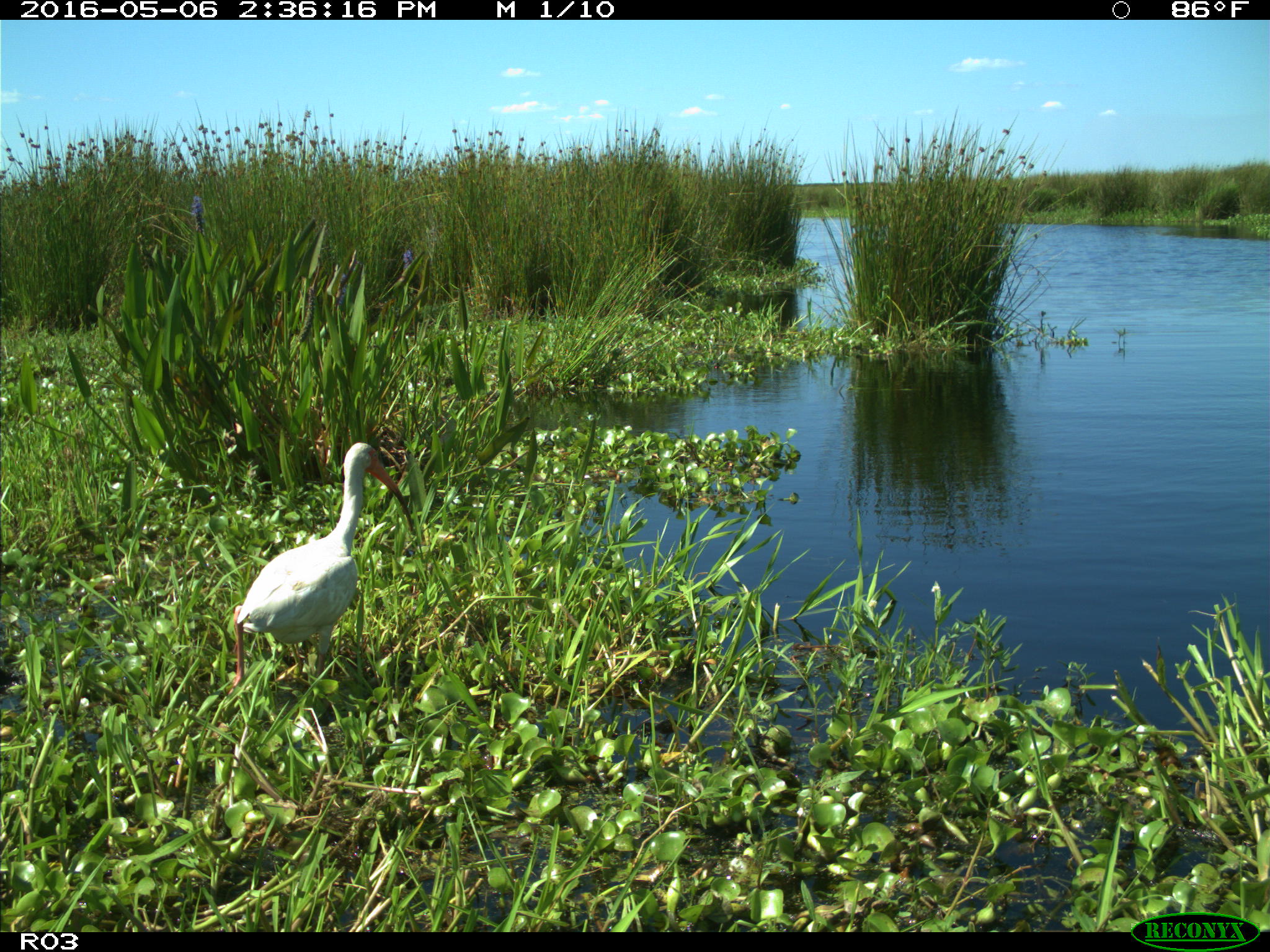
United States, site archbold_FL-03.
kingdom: Animalia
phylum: Chordata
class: Aves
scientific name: Aves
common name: birds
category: unidentified bird